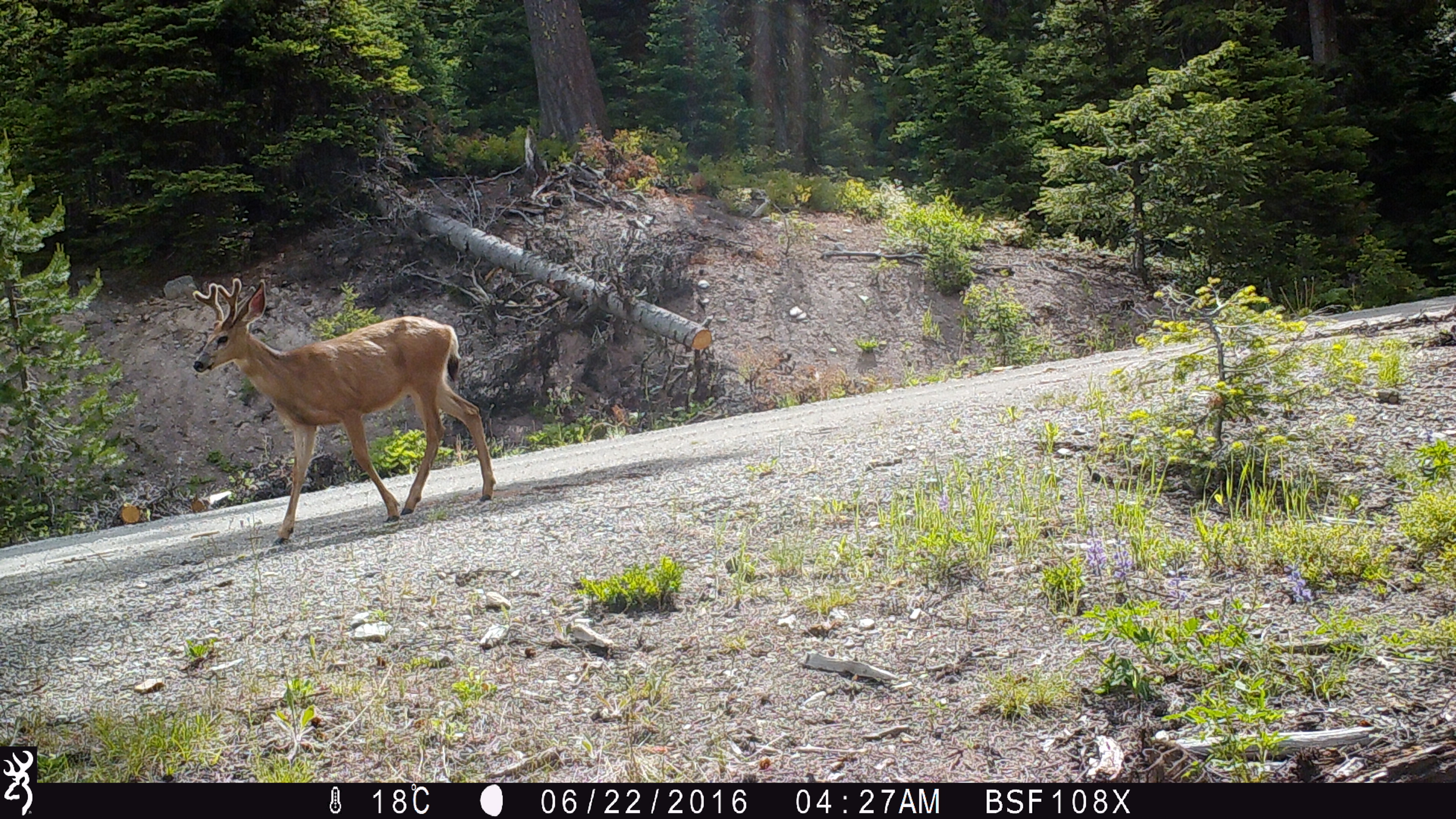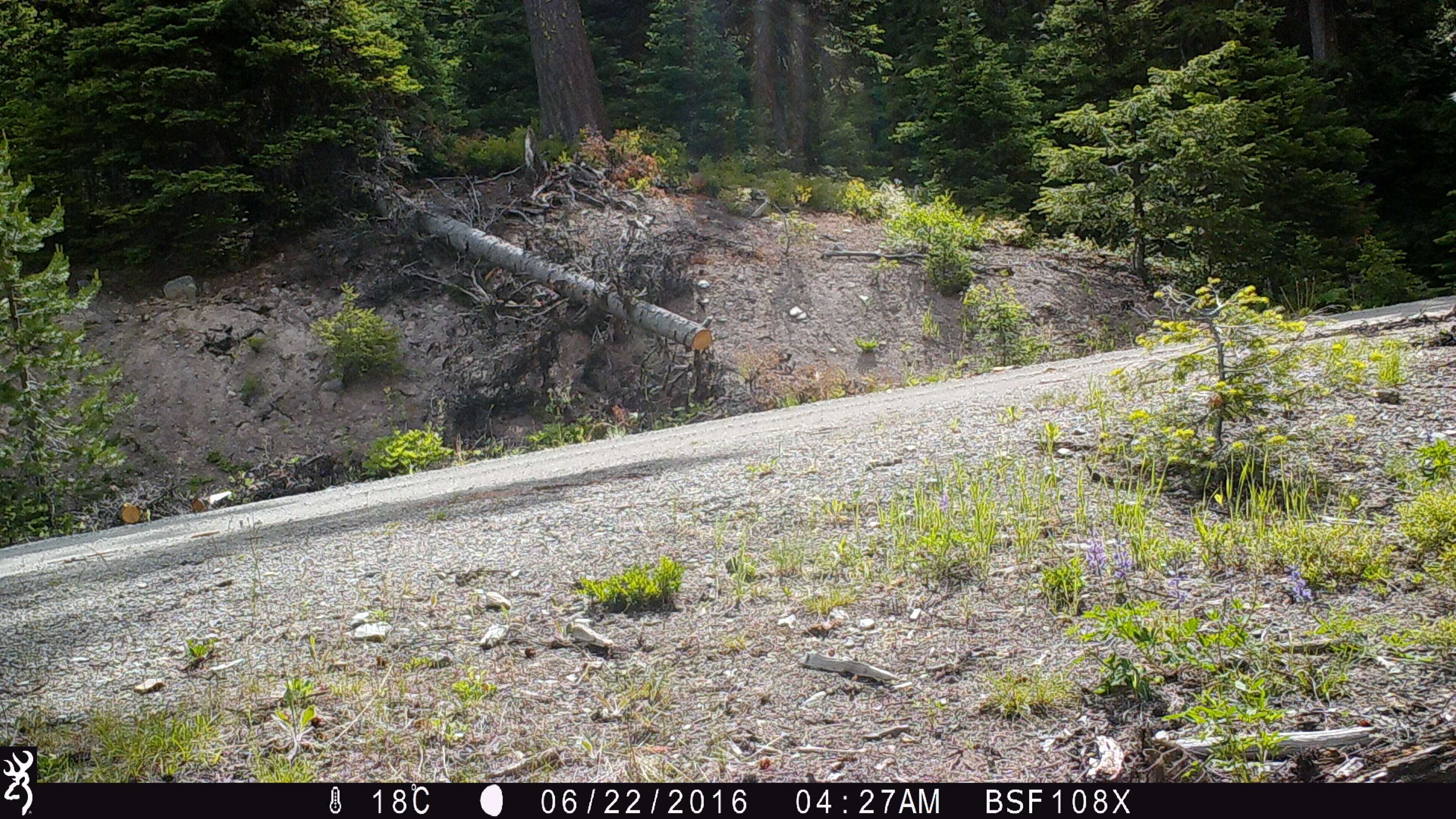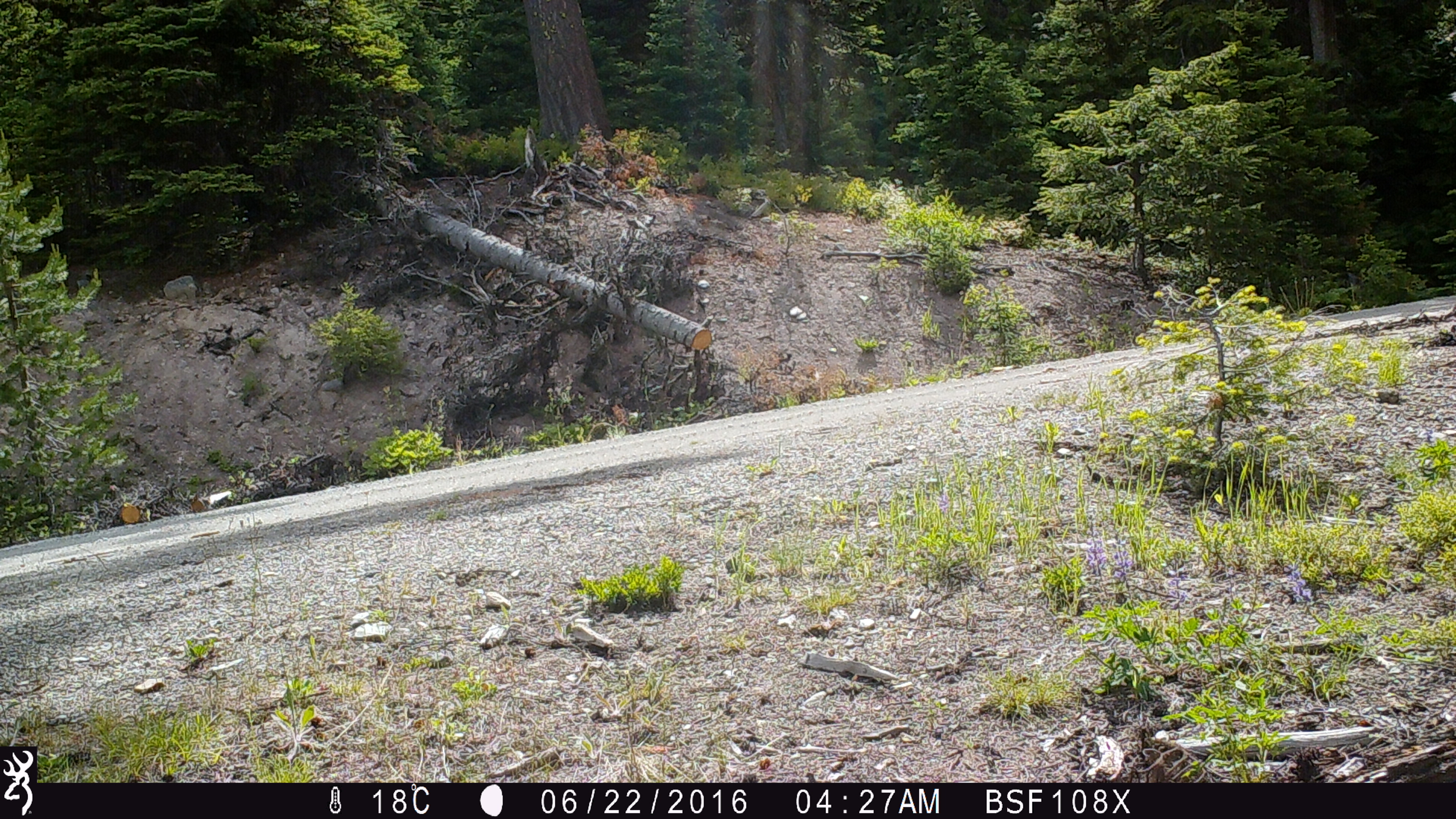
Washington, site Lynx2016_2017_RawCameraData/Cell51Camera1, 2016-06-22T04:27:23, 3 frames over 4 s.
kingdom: Animalia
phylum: Chordata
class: Mammalia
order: Artiodactyla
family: Cervidae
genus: Odocoileus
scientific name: Odocoileus hemionus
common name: mule deer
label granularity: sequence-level